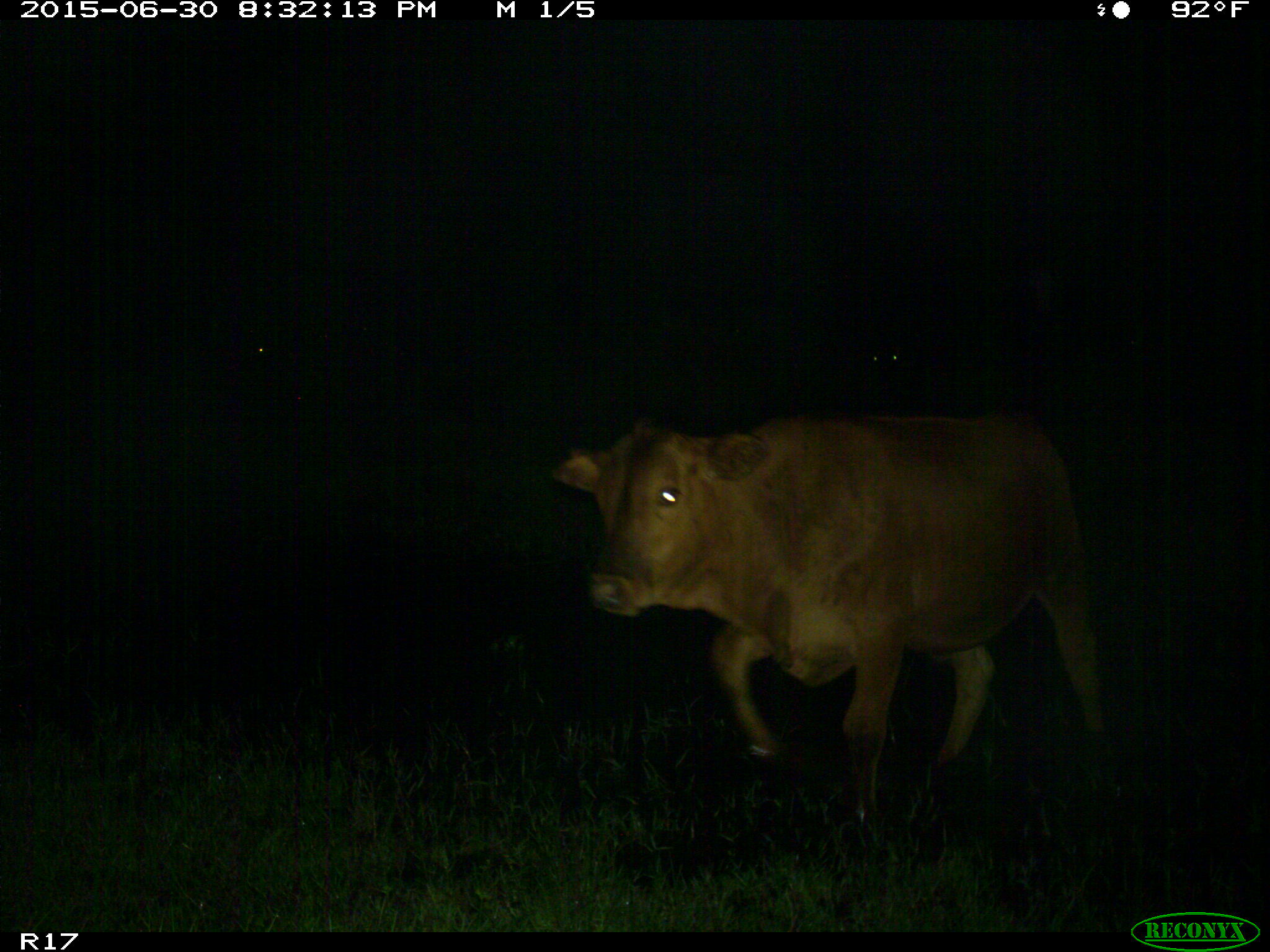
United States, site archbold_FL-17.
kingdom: Animalia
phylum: Chordata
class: Mammalia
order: Artiodactyla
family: Bovidae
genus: Bos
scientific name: Bos taurus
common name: domestic cow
Bos taurus (domestic cow).